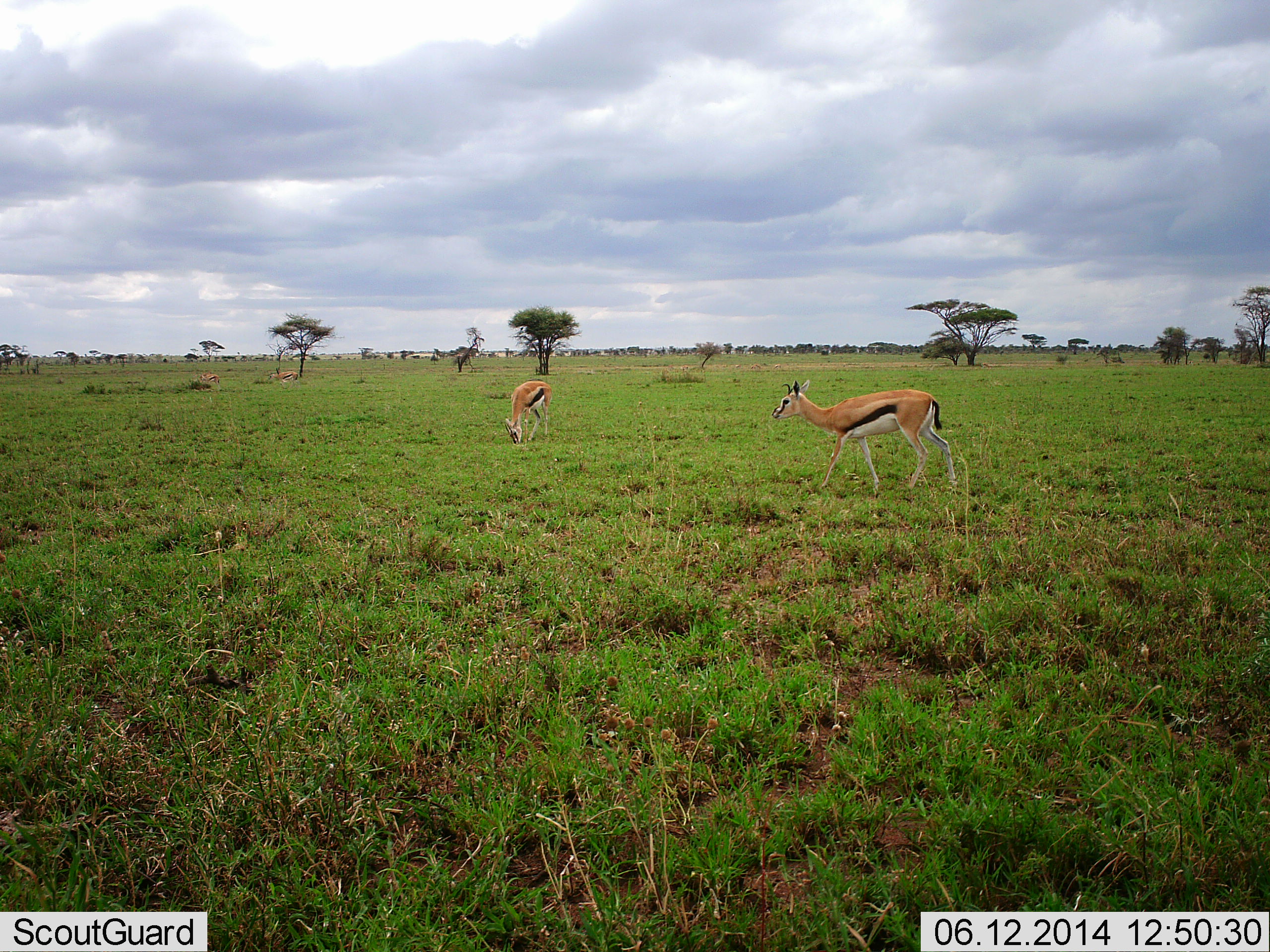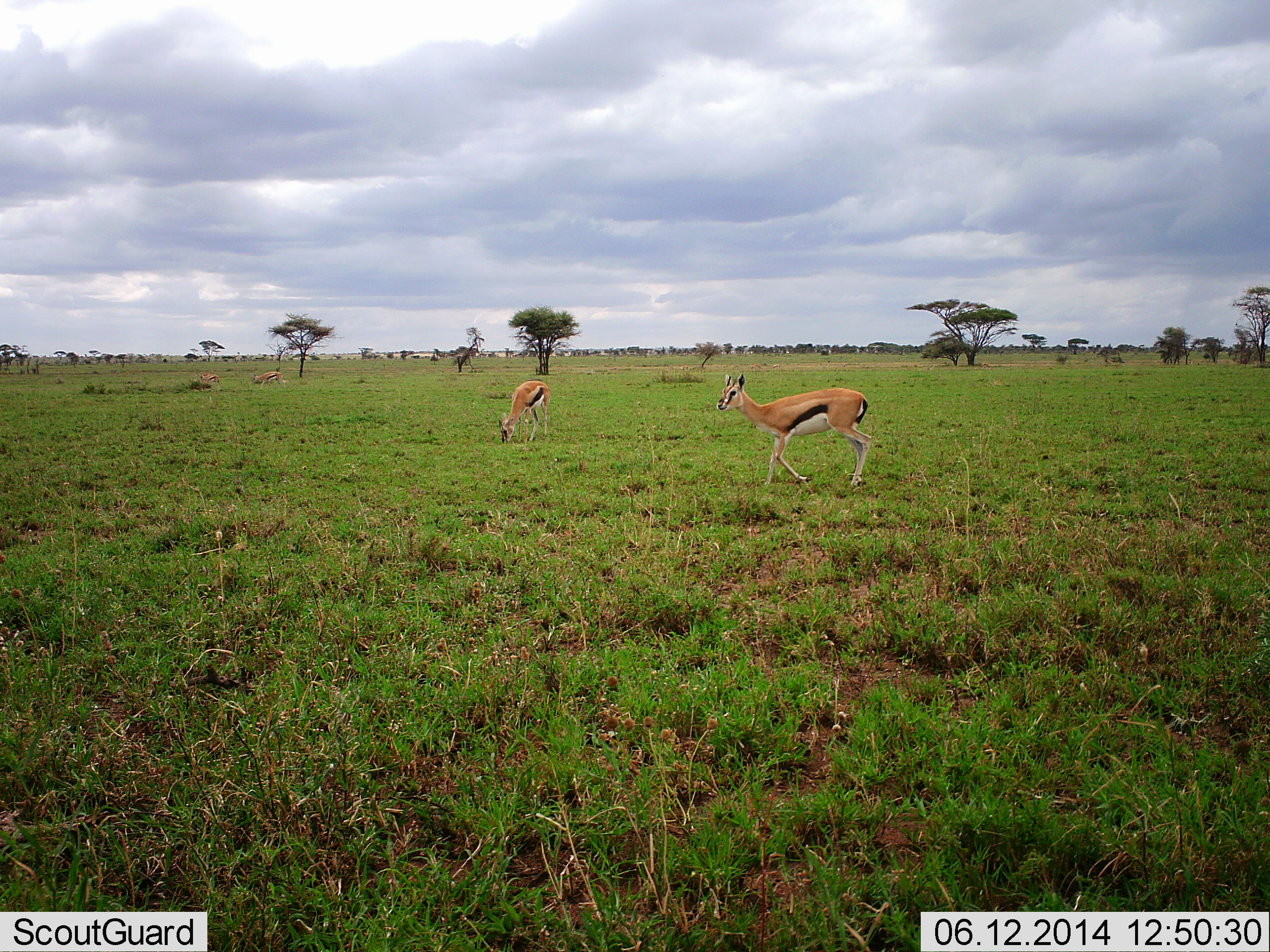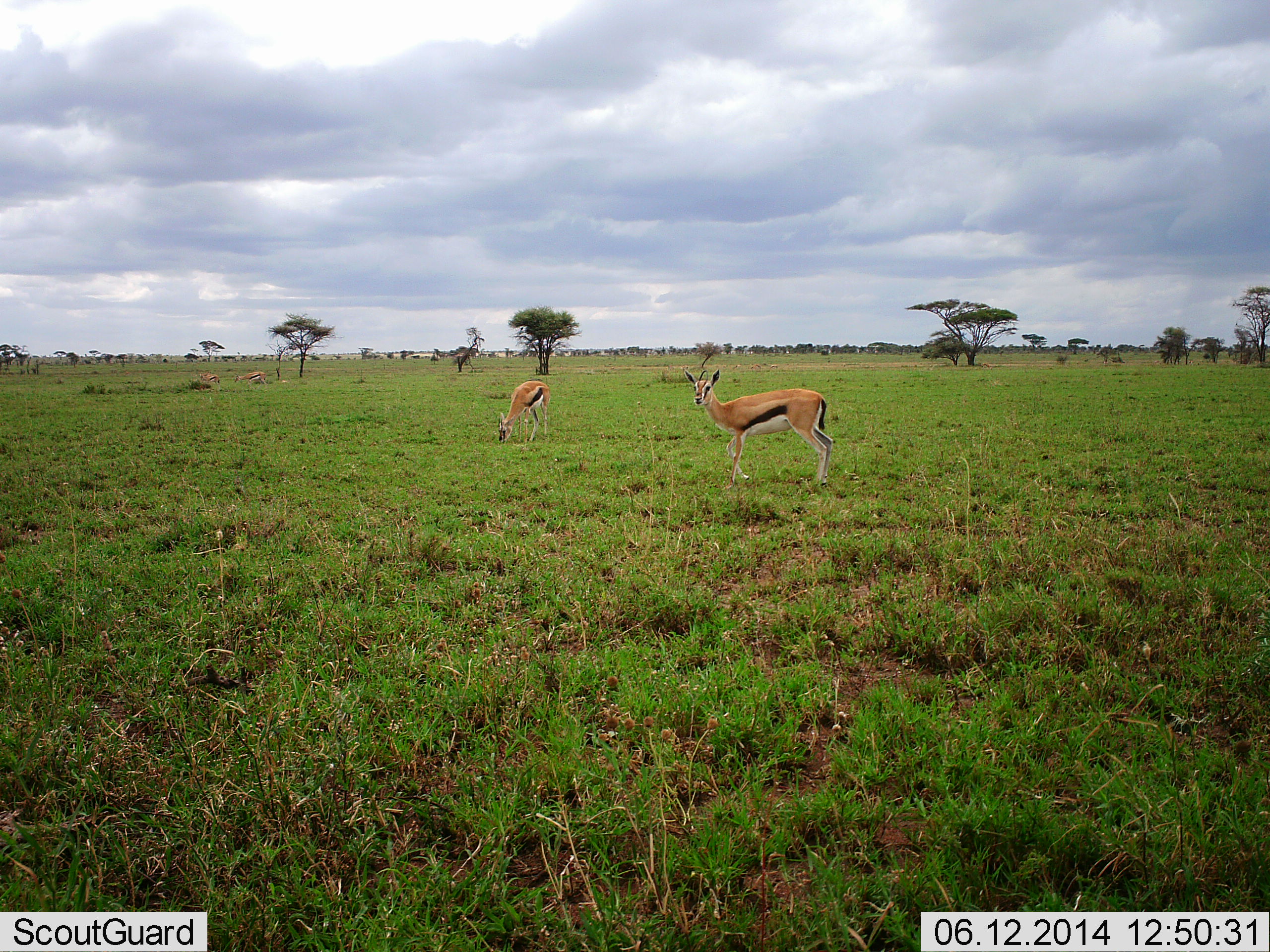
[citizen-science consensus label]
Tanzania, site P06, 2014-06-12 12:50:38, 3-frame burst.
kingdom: Animalia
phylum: Chordata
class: Mammalia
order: Artiodactyla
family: Bovidae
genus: Eudorcas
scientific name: Eudorcas thomsonii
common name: thomson's gazelle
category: gazellethomsons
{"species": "gazellethomsons (thomson's gazelle) (Eudorcas thomsonii)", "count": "4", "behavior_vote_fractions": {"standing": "60%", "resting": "0%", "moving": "80%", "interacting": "0%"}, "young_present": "0%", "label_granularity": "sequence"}